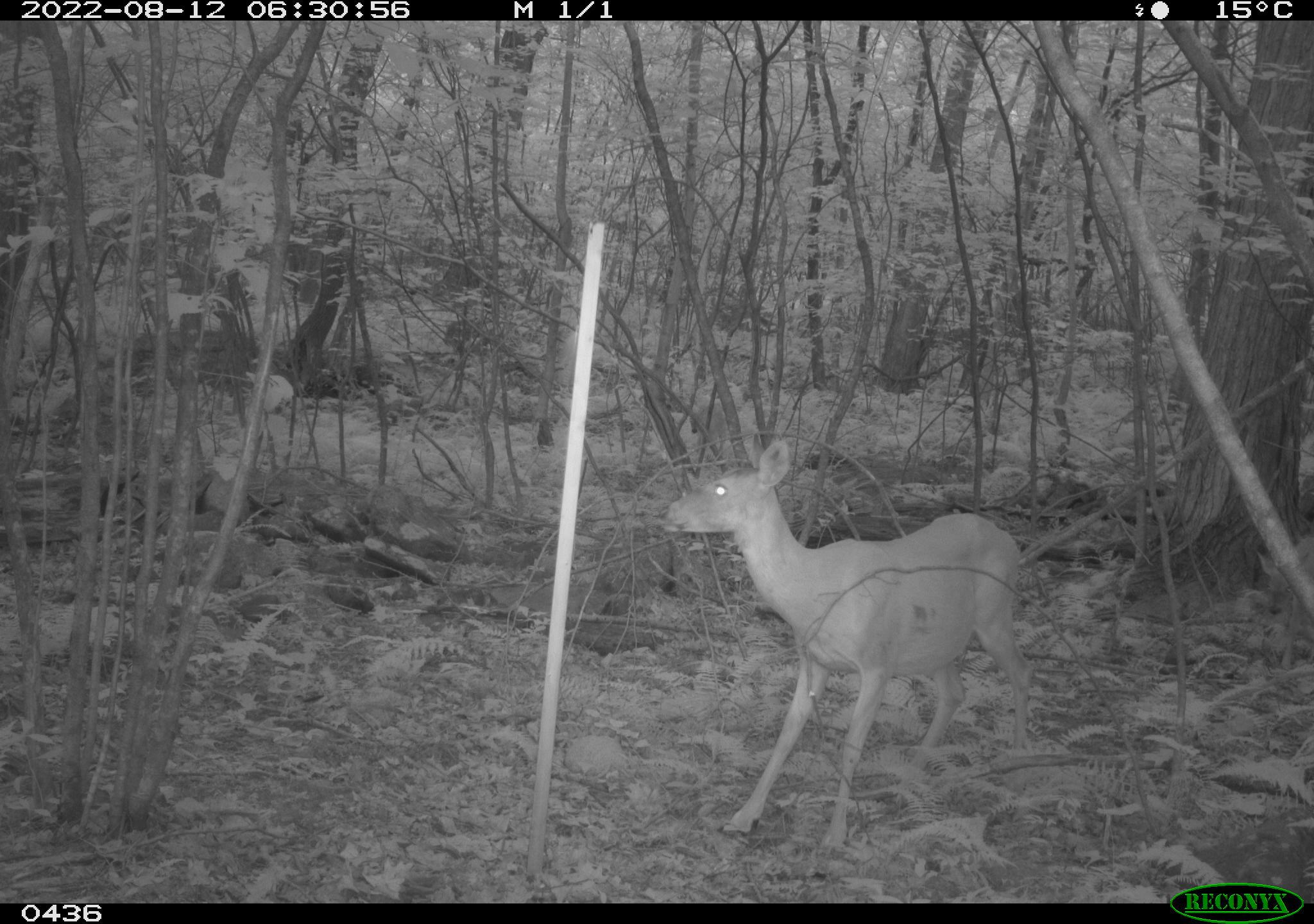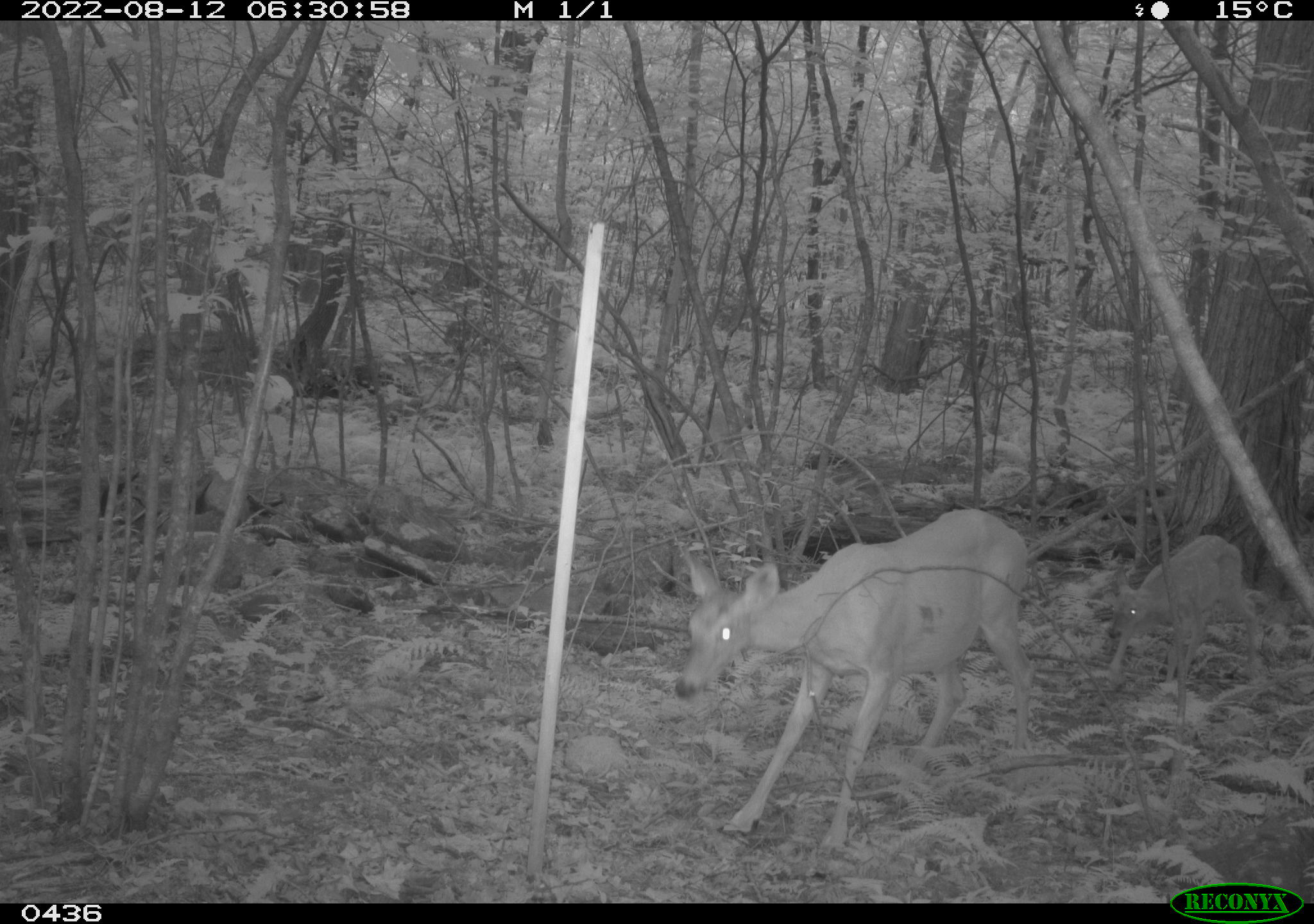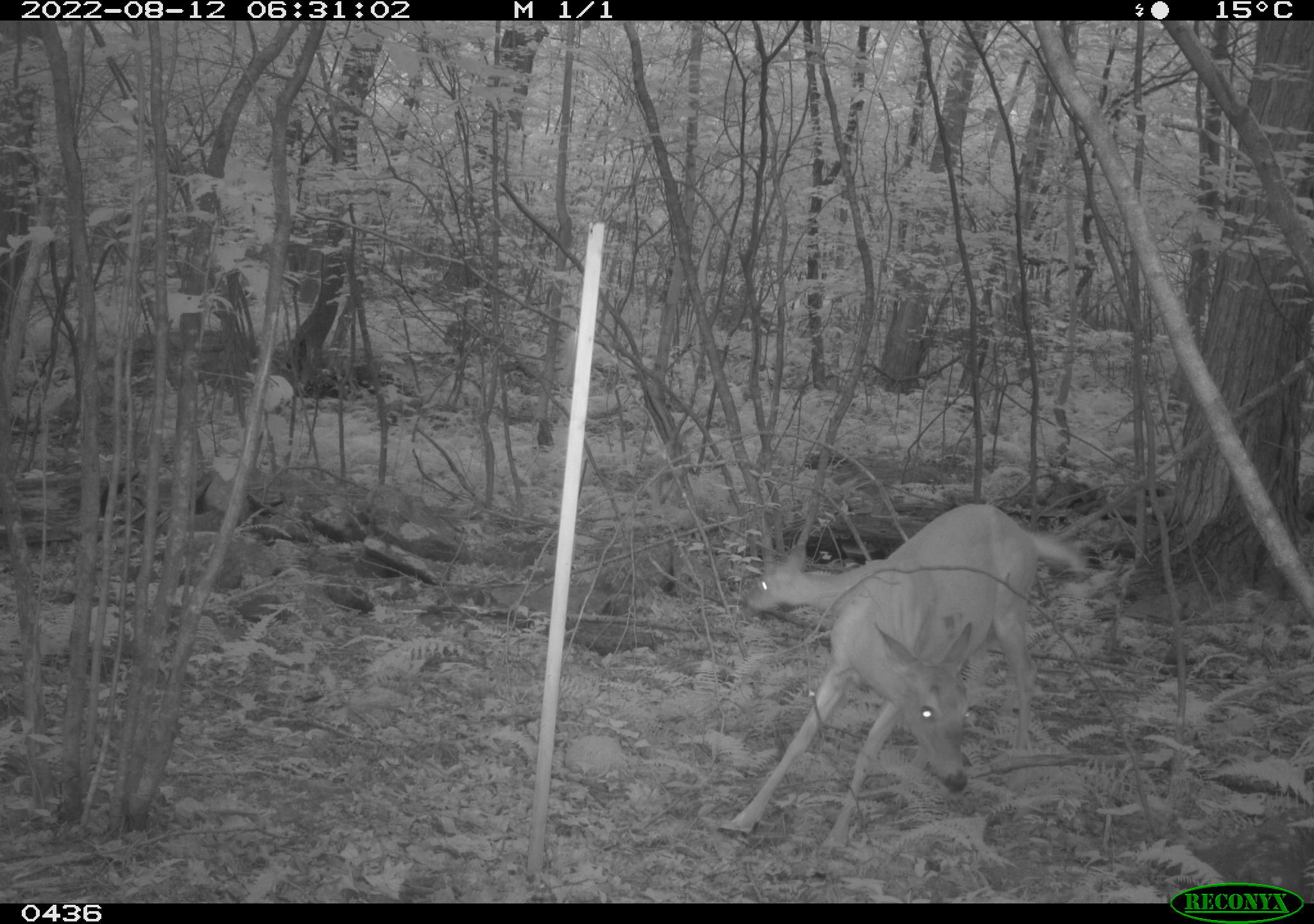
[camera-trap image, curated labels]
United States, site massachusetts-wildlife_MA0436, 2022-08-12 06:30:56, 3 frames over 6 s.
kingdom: Animalia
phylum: Chordata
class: Mammalia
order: Artiodactyla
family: Cervidae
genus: Odocoileus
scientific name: Odocoileus virginianus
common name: white-tailed deer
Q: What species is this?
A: White-tailed deer (Odocoileus virginianus).